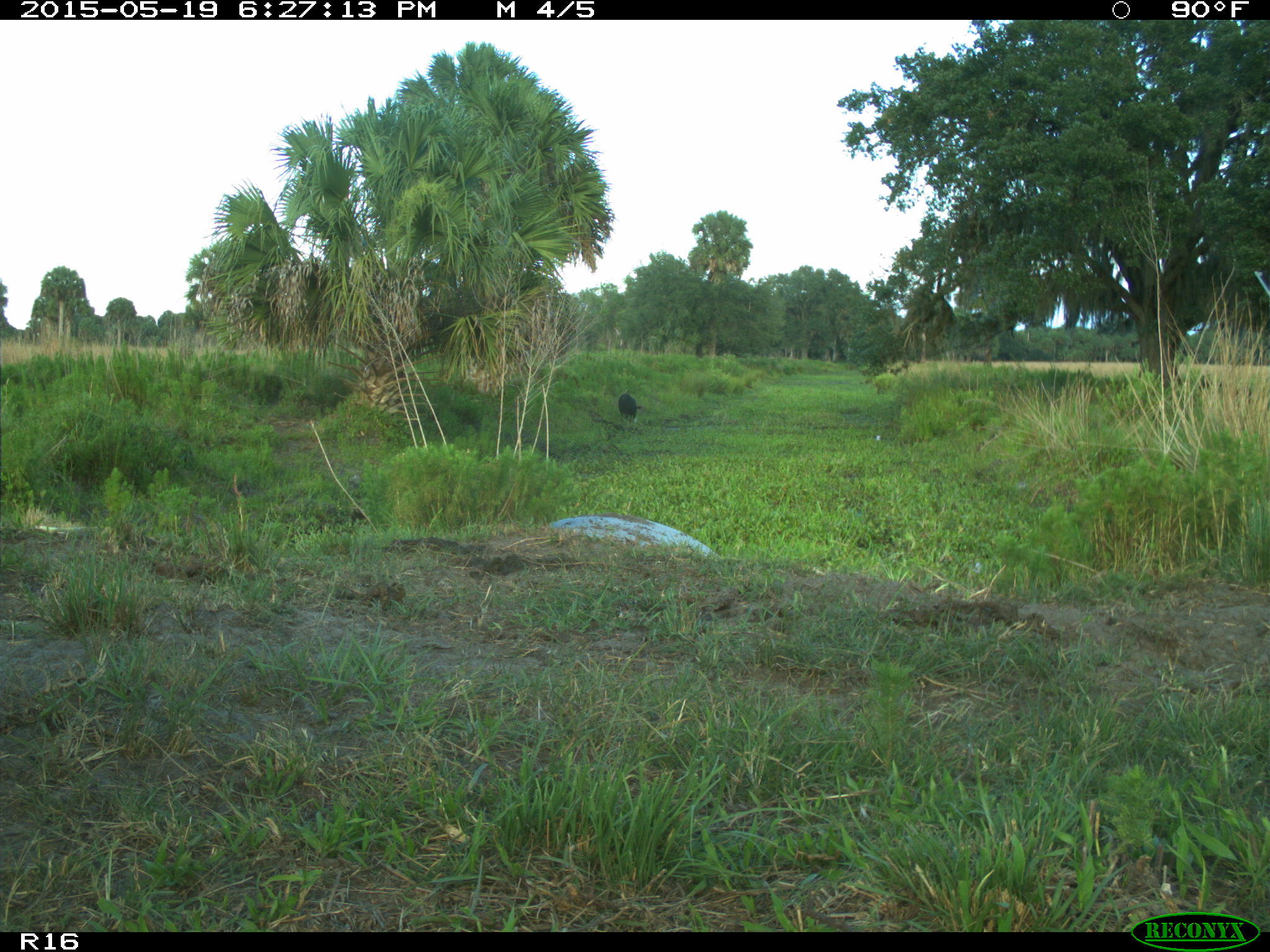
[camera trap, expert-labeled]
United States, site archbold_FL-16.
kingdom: Animalia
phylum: Chordata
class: Mammalia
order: Artiodactyla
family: Bovidae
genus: Bos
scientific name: Bos taurus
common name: domestic cow